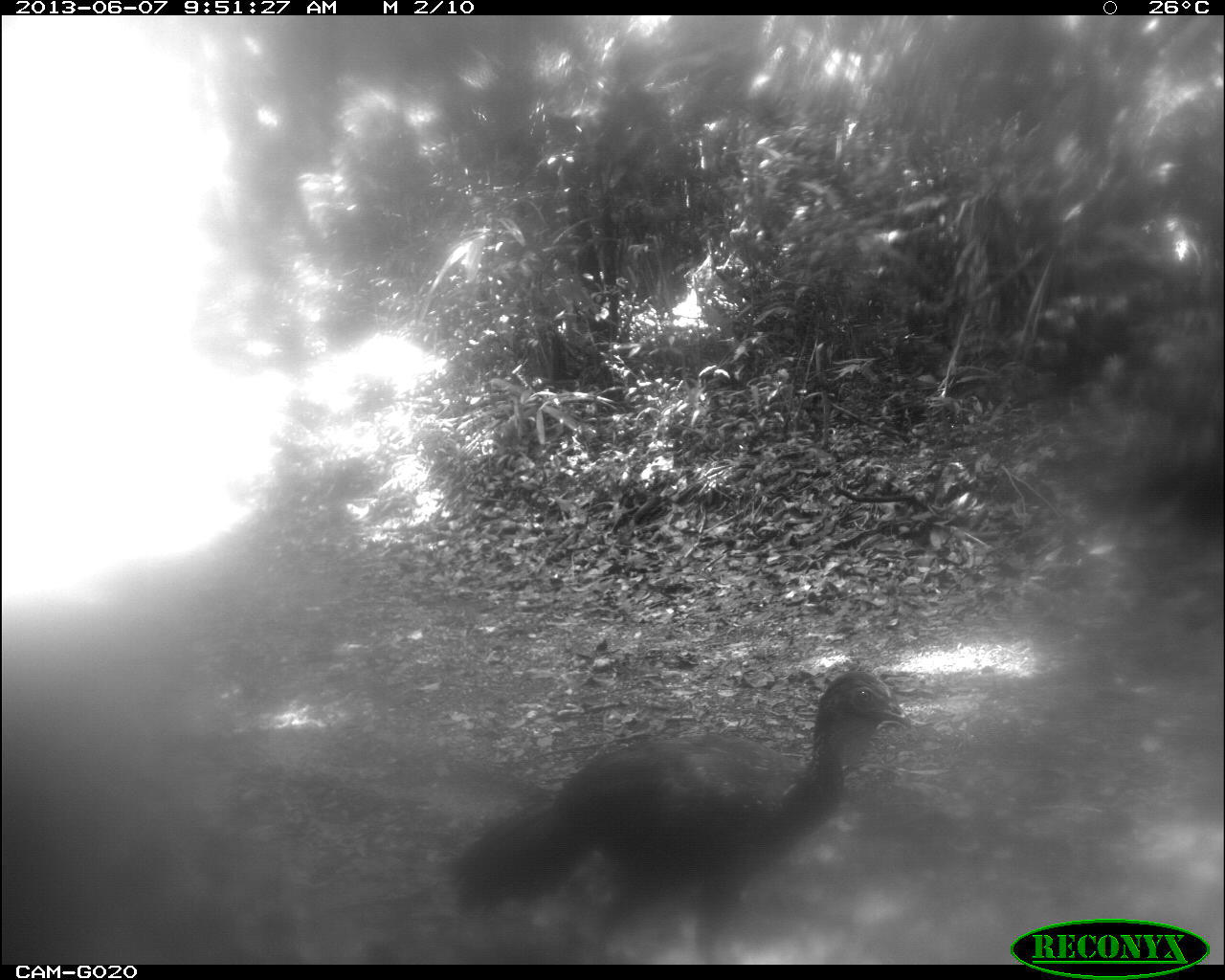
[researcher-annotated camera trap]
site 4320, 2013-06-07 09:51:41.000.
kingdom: Animalia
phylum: Chordata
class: Aves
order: Galliformes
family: Cracidae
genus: Penelope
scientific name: Penelope purpurascens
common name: crested guan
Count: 2.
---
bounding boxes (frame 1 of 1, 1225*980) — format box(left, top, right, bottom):
penelope purpurascens: box(448, 668, 913, 964)